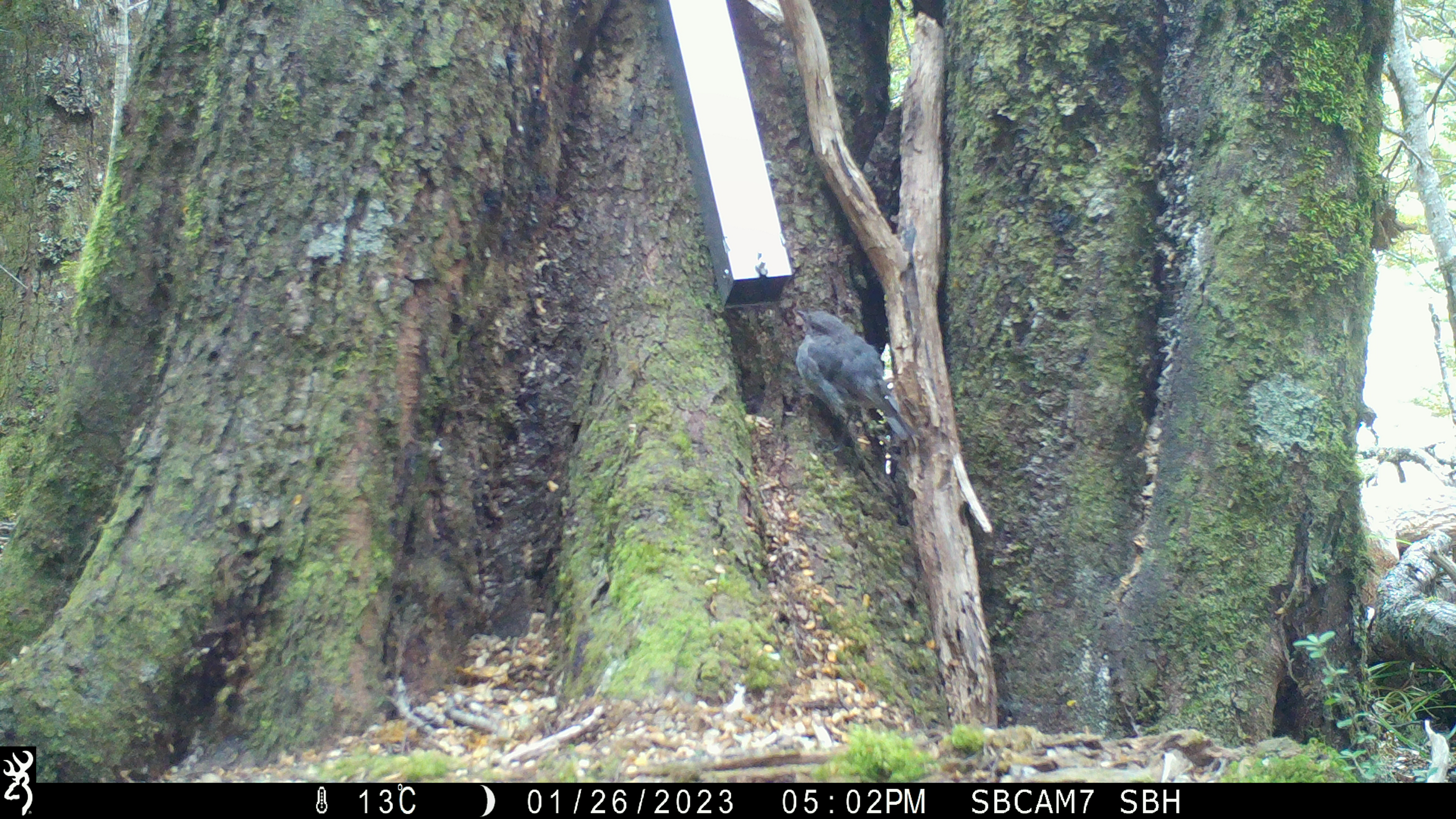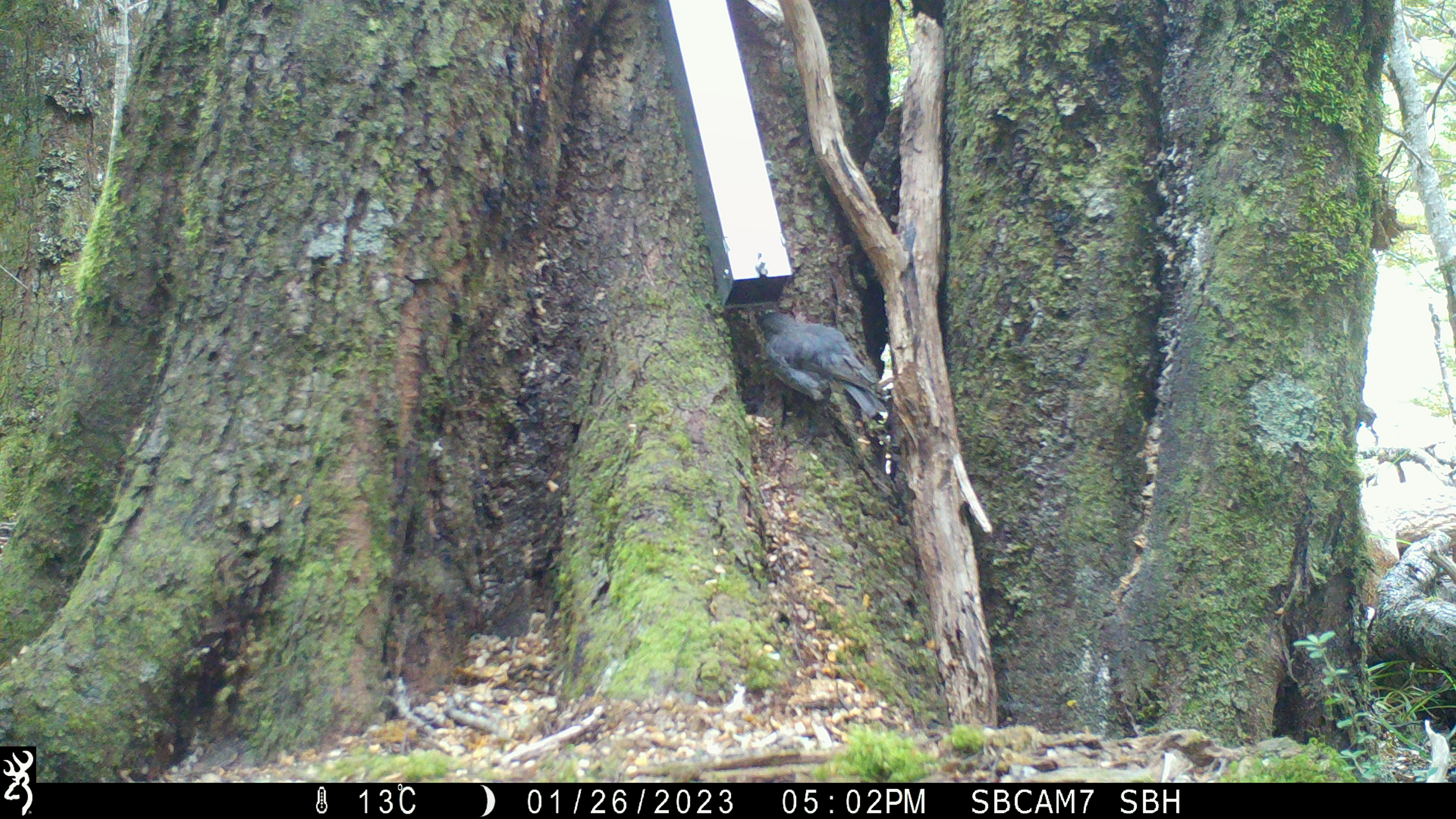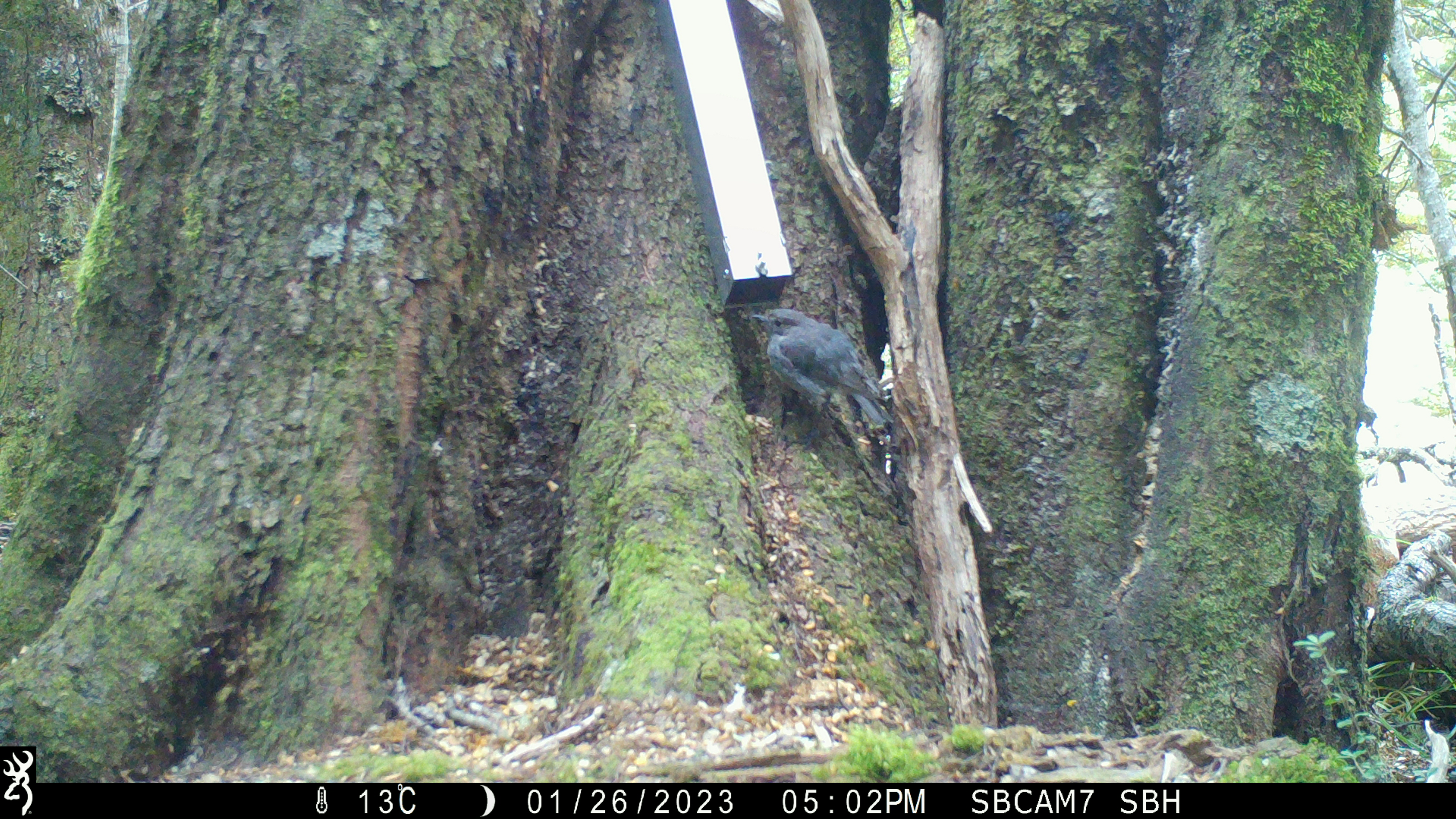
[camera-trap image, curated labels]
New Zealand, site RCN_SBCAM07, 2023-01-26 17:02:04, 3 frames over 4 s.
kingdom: Animalia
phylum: Chordata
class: Aves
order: Passeriformes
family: Petroicidae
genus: Petroica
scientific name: Petroica australis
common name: new zealand robin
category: robin